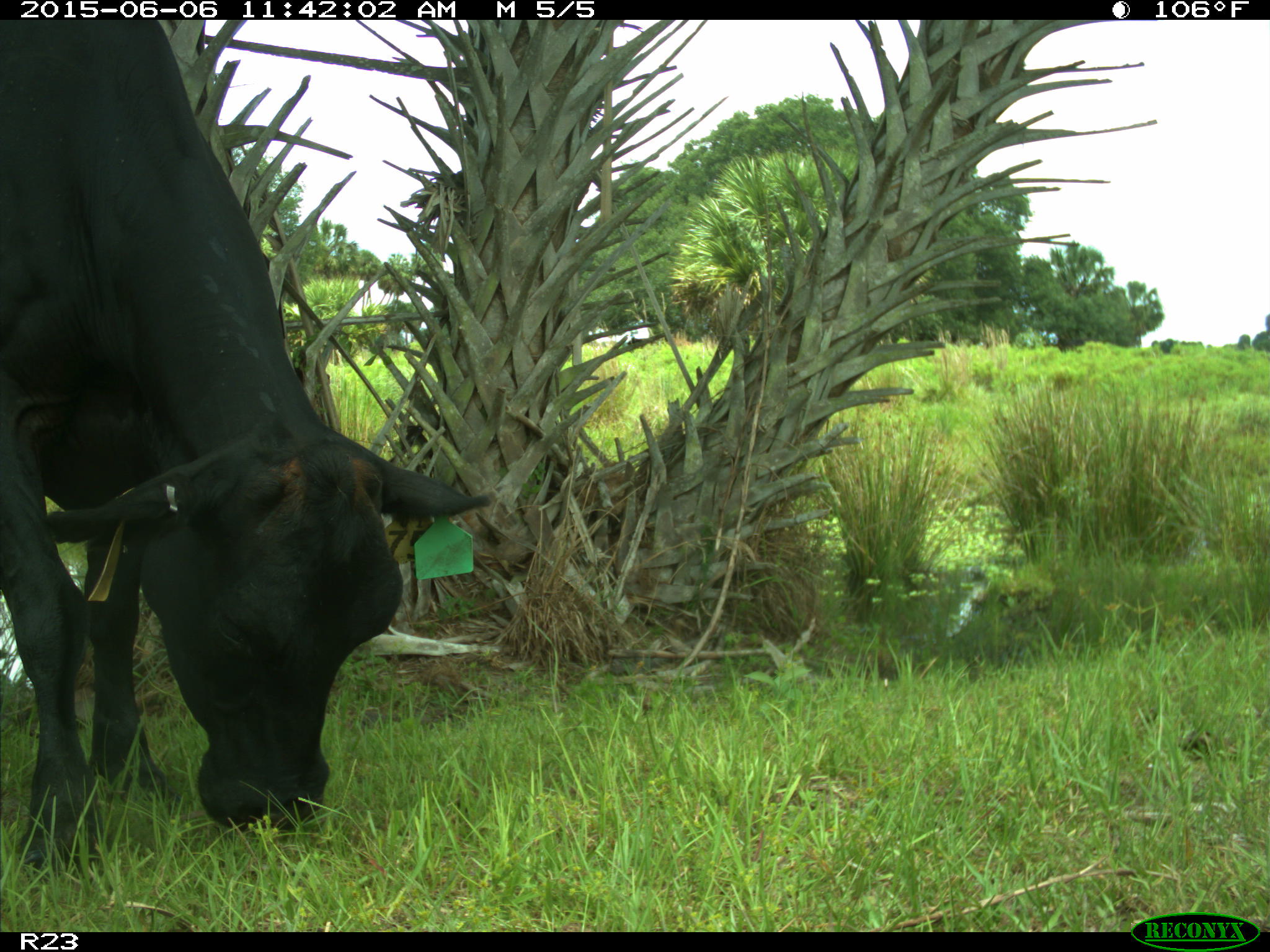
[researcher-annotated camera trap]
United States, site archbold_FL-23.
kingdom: Animalia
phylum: Chordata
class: Mammalia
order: Artiodactyla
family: Bovidae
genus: Bos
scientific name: Bos taurus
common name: domestic cow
Bos taurus (domestic cow).